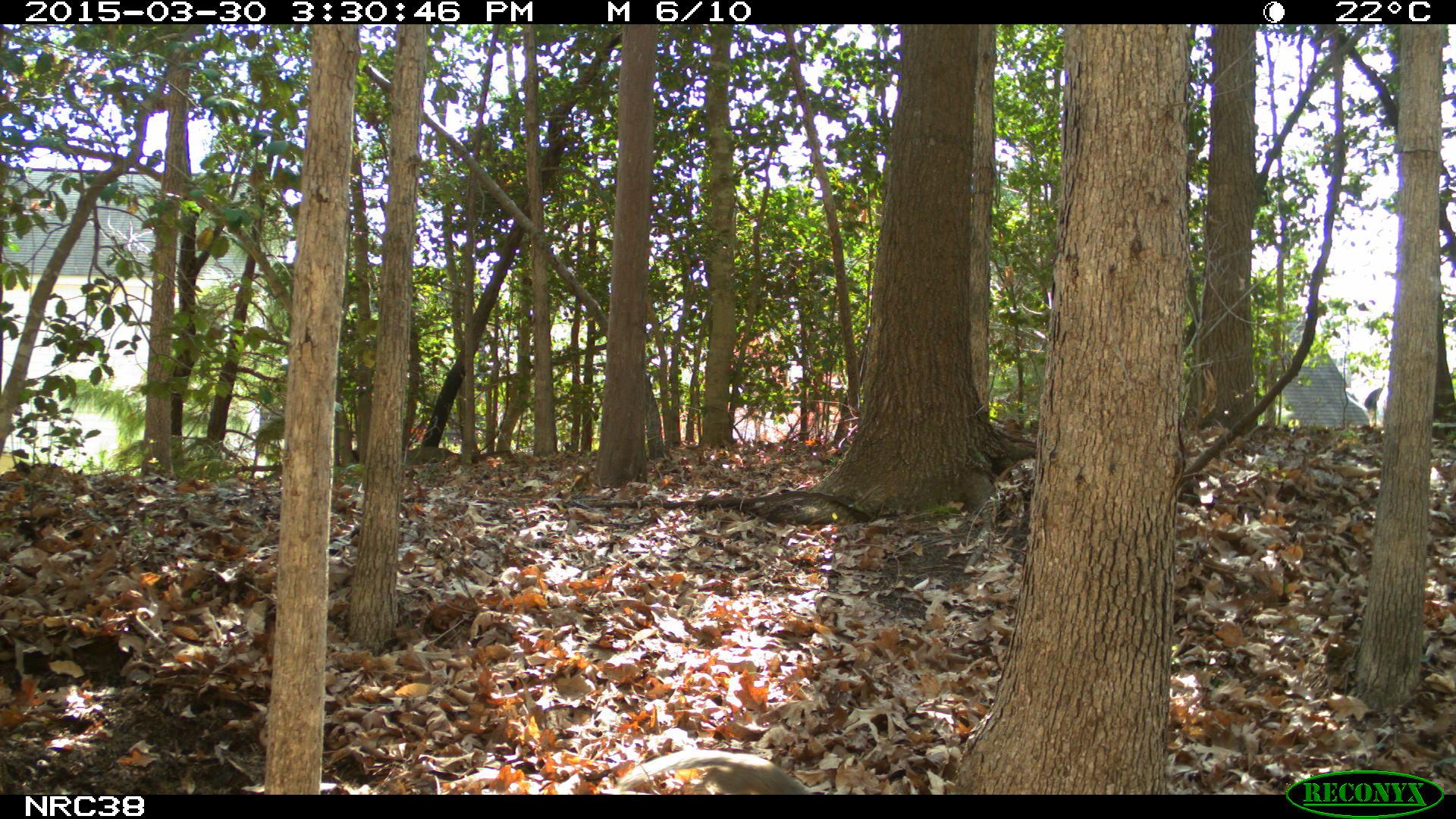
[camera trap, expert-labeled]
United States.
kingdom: Animalia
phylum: Chordata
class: Mammalia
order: Rodentia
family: Sciuridae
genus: Sciurus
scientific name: Sciurus carolinensis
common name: eastern gray squirrel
Eastern Gray Squirrel (Sciurus carolinensis).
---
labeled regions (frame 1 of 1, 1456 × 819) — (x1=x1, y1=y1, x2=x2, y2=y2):
Eastern Gray Squirrel: (x1=612, y1=733, x2=815, y2=794)